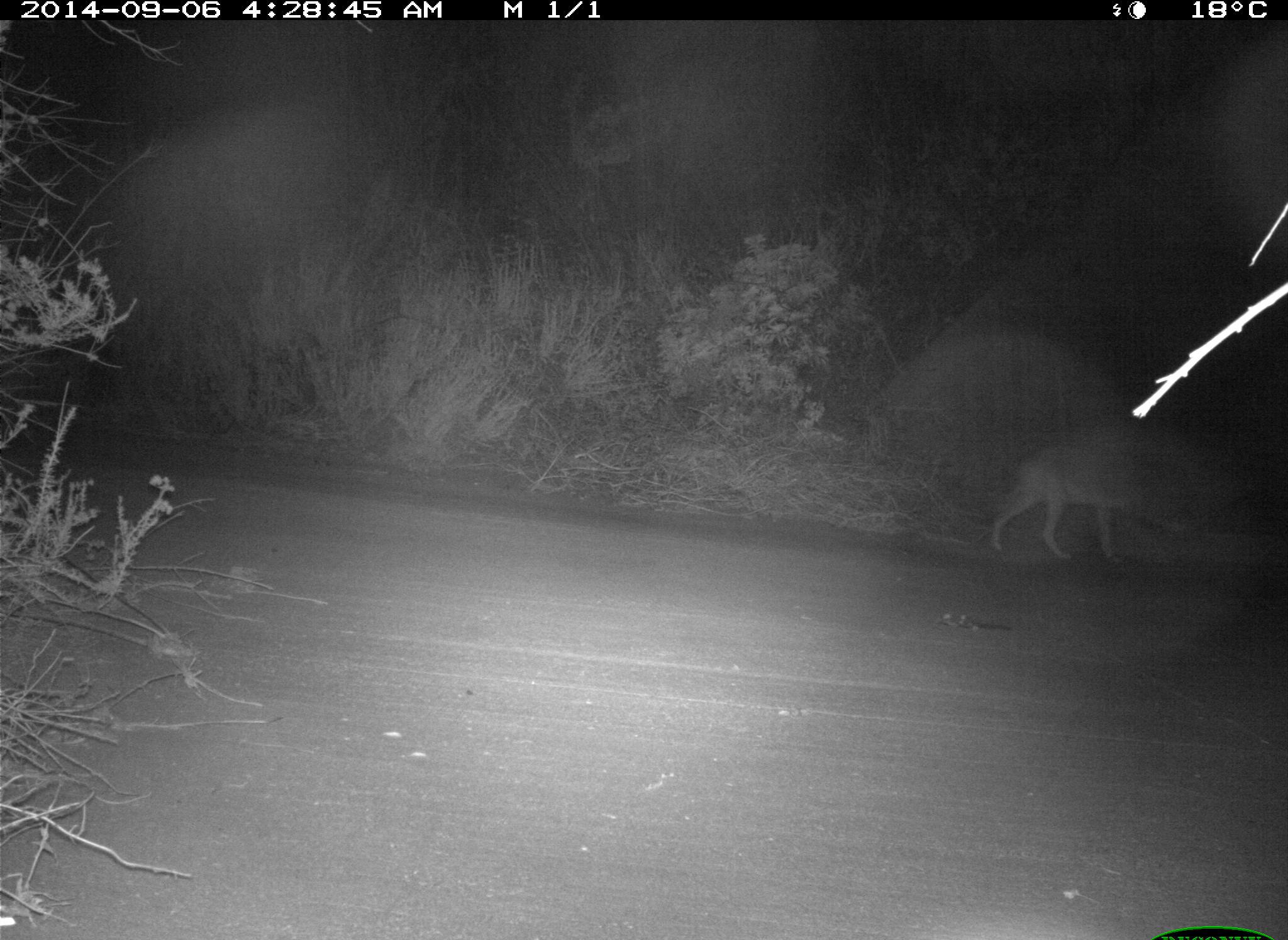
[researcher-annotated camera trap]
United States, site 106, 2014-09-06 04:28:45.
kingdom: Animalia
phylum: Chordata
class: Mammalia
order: Carnivora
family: Canidae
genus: Canis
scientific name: Canis latrans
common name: coyote